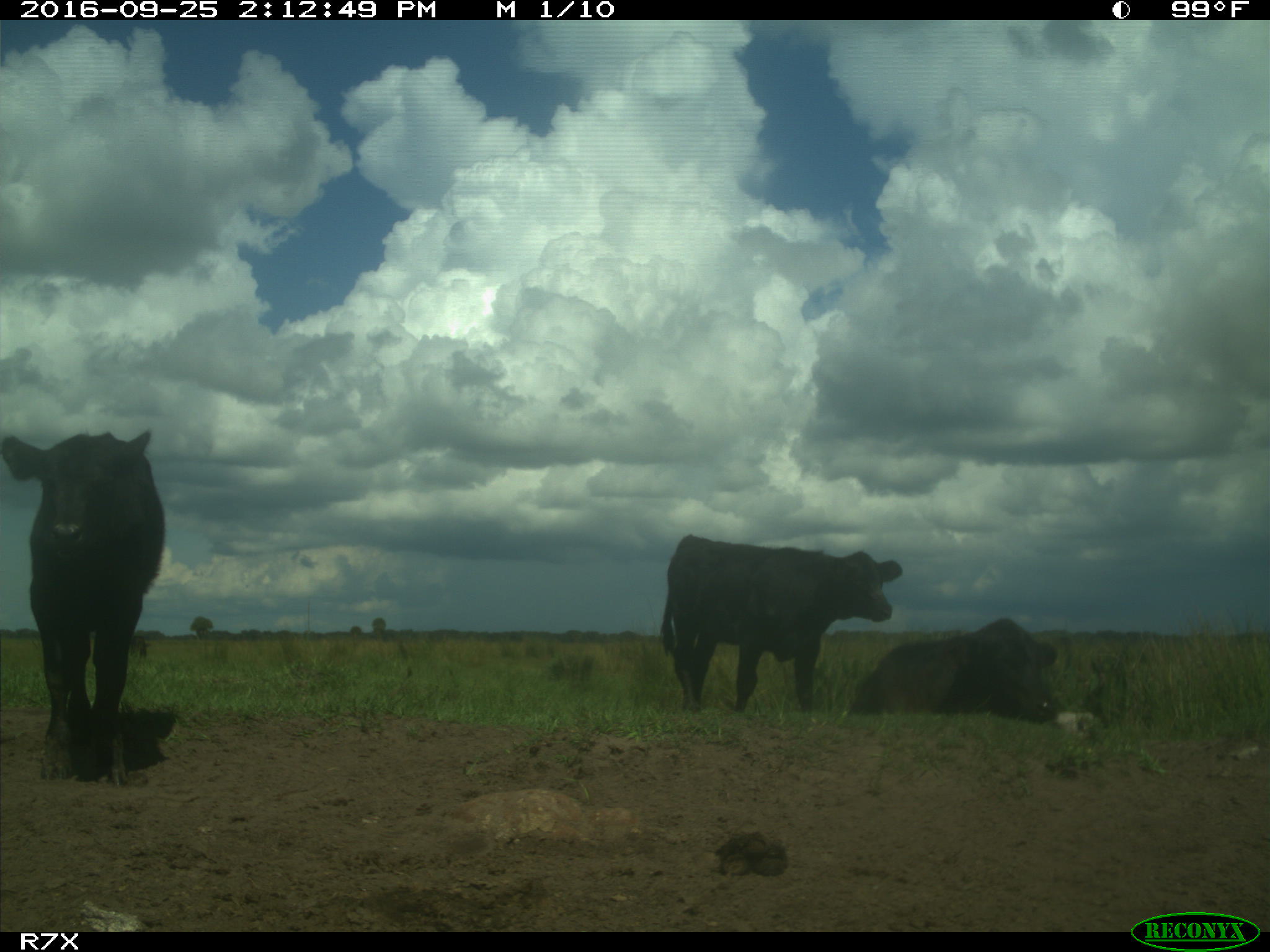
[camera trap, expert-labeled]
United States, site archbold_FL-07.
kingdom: Animalia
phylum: Chordata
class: Mammalia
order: Artiodactyla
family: Bovidae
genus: Bos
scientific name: Bos taurus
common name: domestic cow